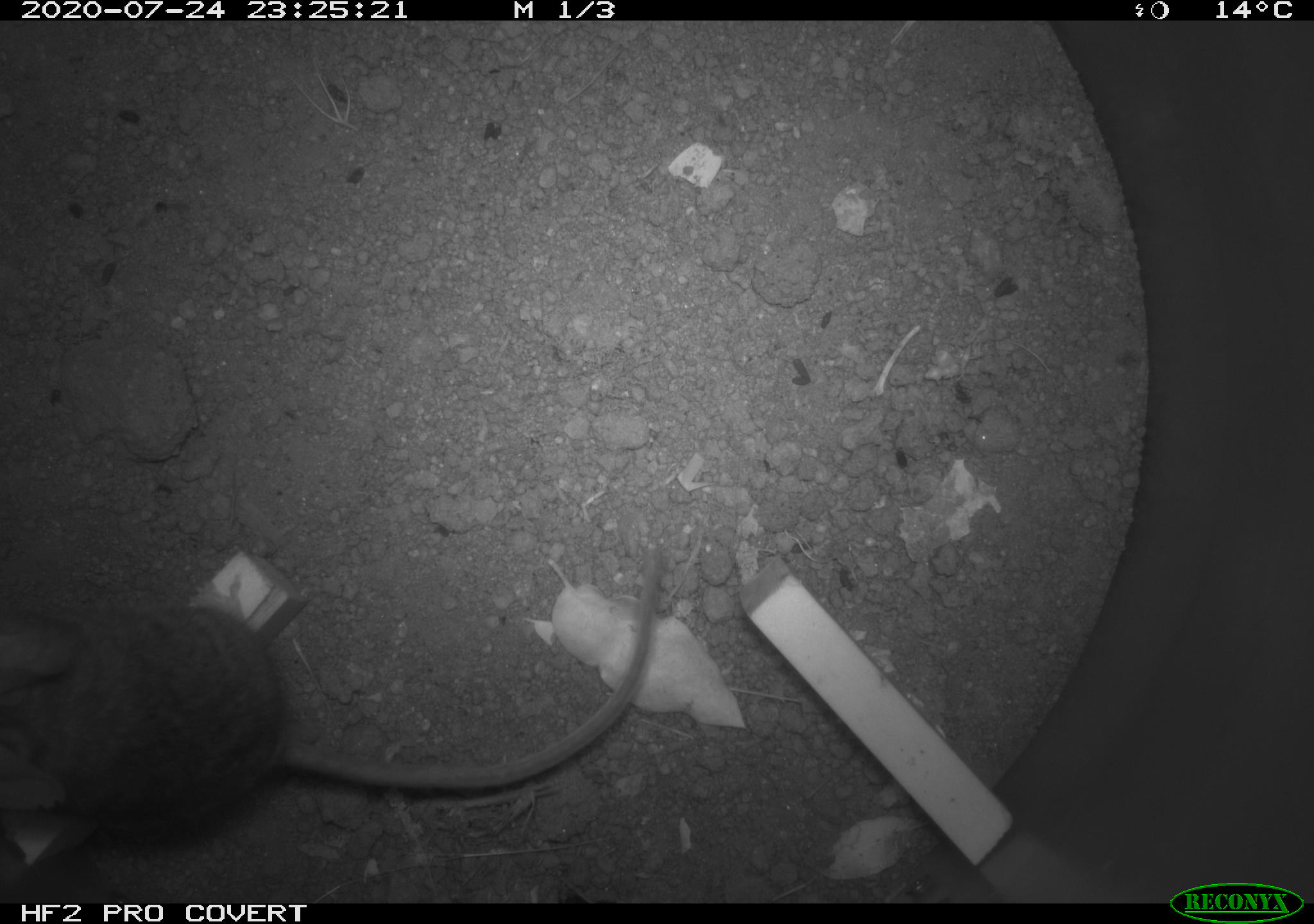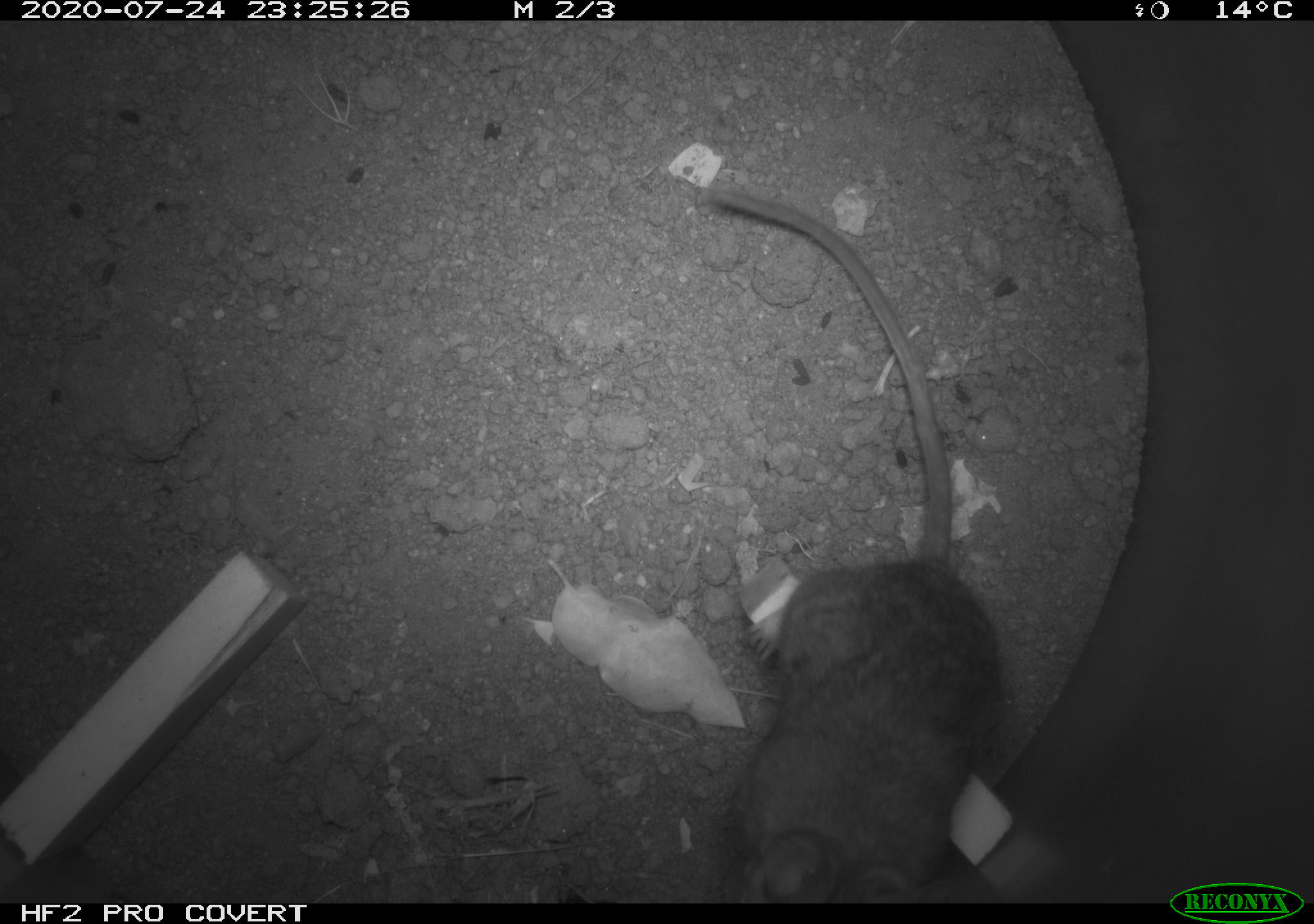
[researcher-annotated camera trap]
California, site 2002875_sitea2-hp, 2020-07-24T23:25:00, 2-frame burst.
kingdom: Animalia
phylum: Chordata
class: Mammalia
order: Rodentia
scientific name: Rodentia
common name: rodent